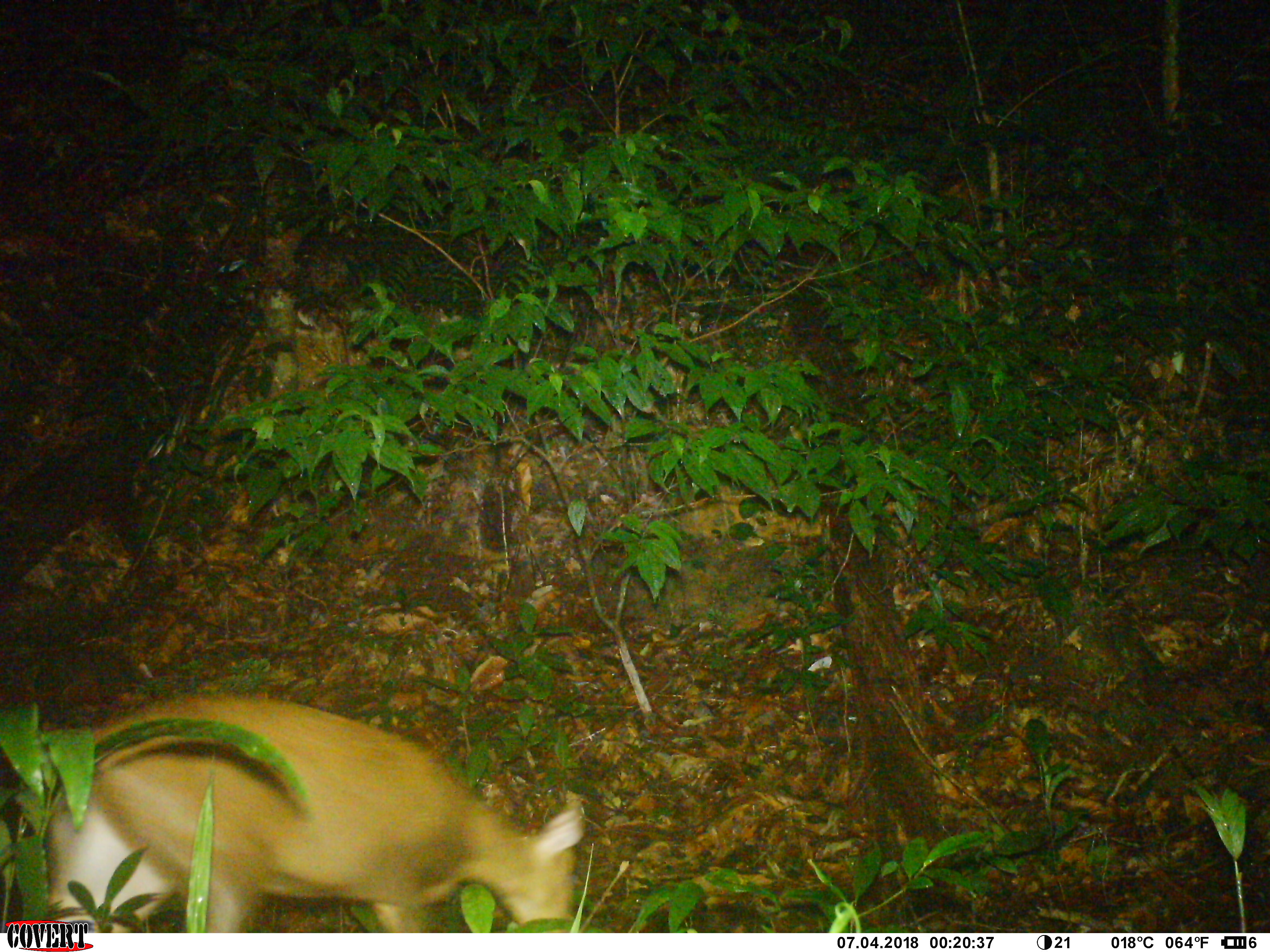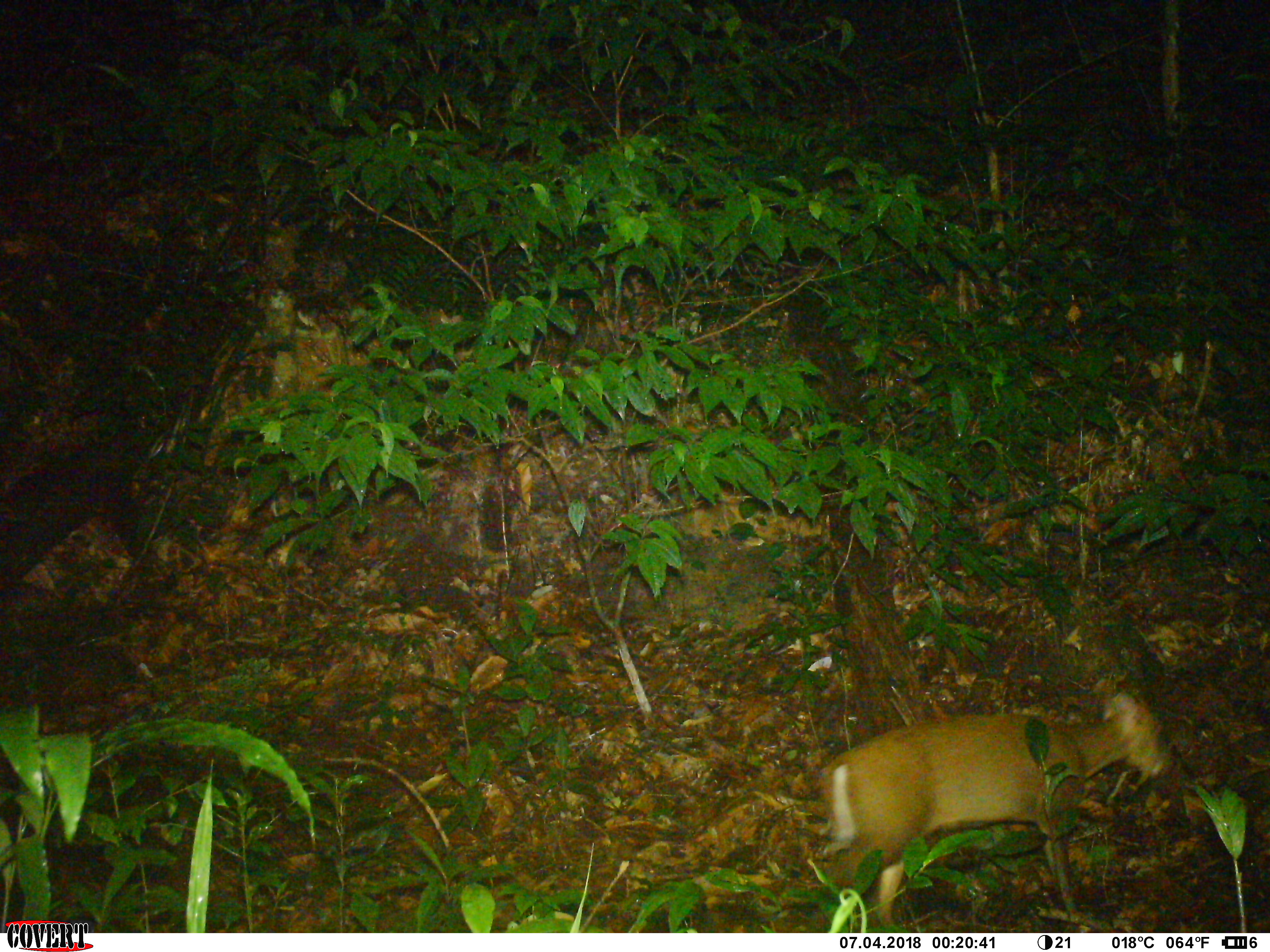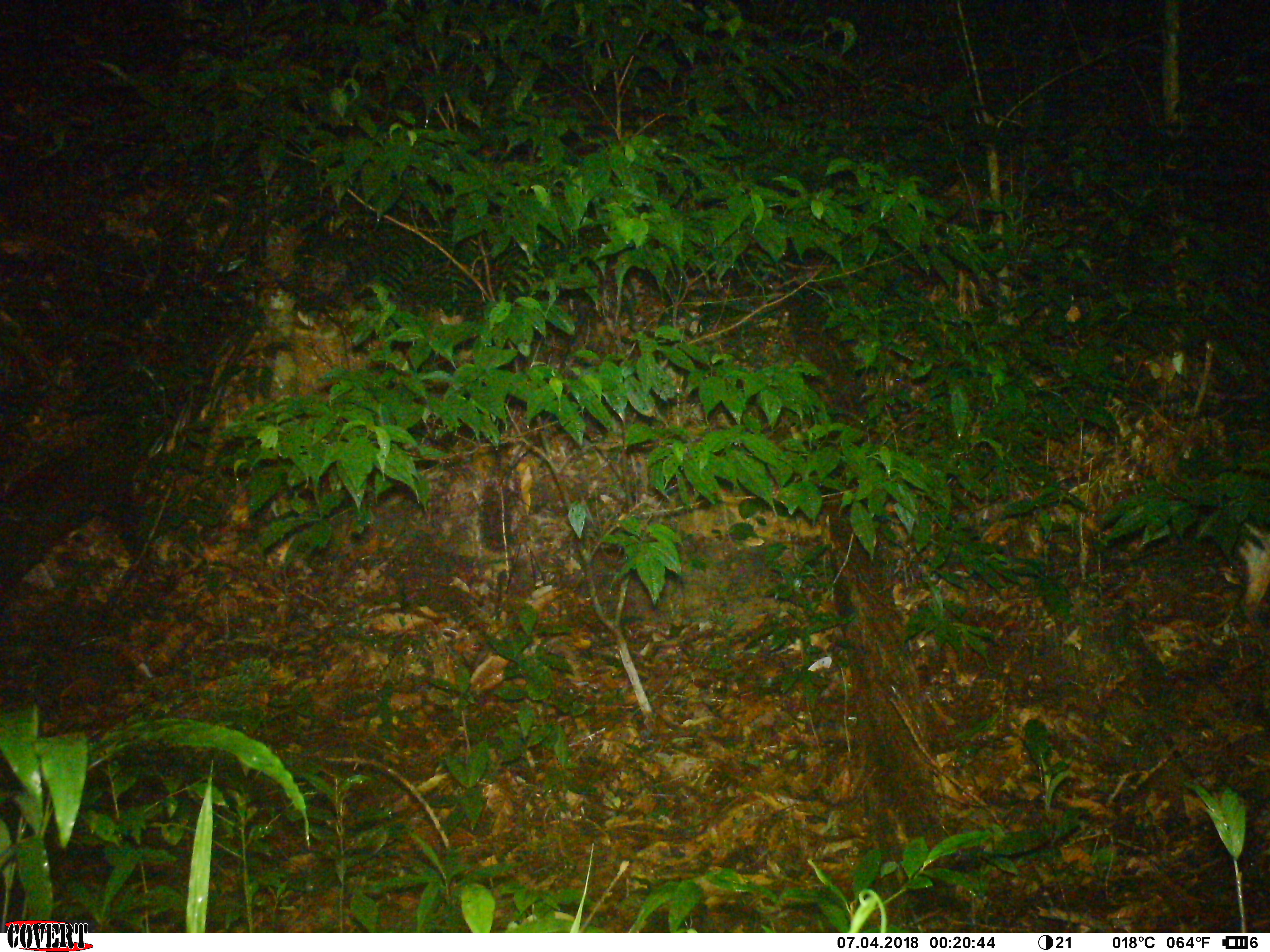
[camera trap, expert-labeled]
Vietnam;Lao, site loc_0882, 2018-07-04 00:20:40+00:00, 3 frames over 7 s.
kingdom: Animalia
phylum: Chordata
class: Mammalia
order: Artiodactyla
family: Cervidae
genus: Muntiacus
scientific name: Muntiacus rooseveltorum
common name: roosevelt's muntjac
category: roosevelts muntjac group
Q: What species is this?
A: Roosevelts muntjac group (roosevelt's muntjac) (Muntiacus rooseveltorum).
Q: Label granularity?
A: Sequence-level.